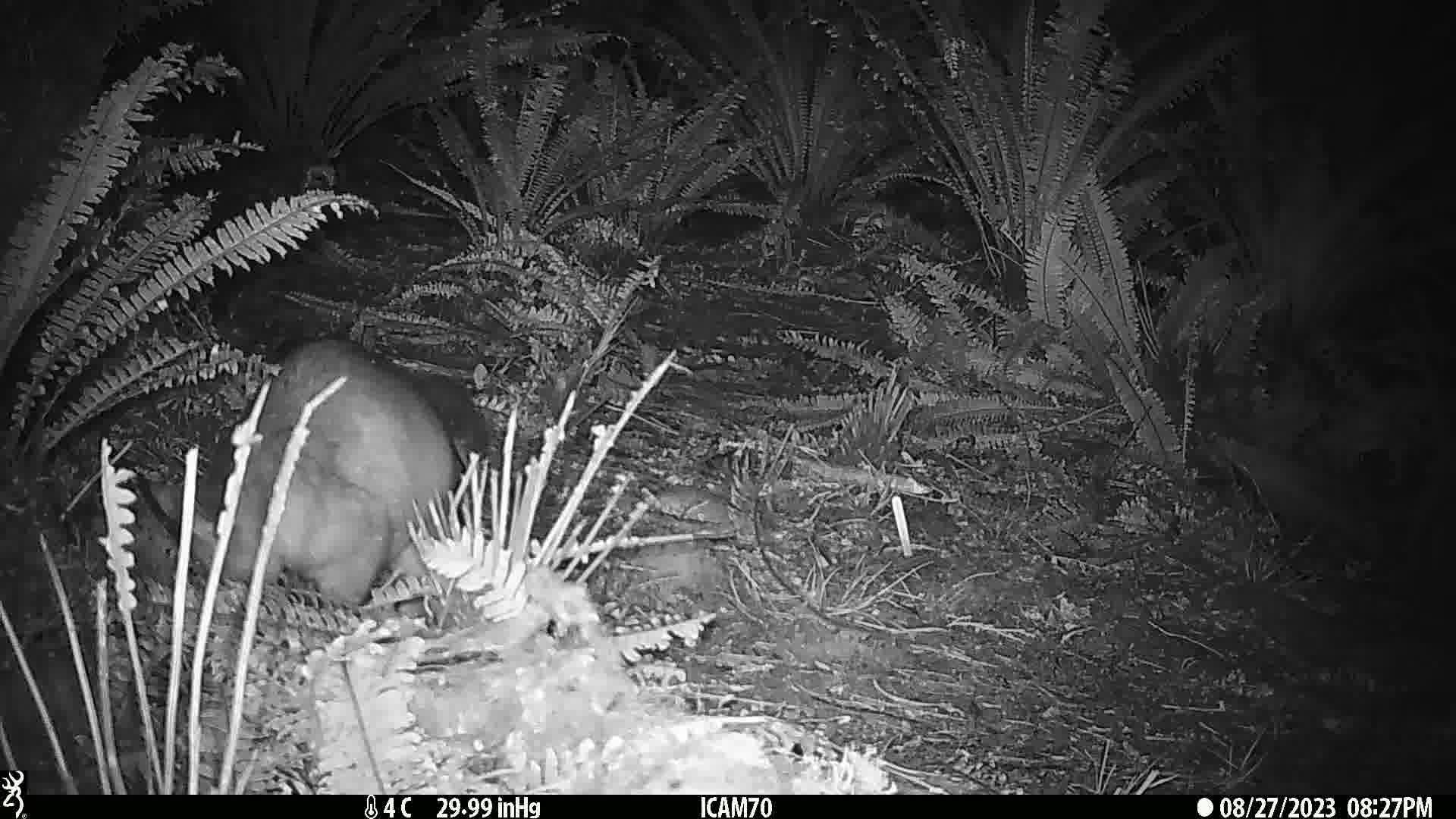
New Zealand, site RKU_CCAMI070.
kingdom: Animalia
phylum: Chordata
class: Mammalia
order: Diprotodontia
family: Phalangeridae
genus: Trichosurus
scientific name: Trichosurus vulpecula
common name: common brushtail possum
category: possum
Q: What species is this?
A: Possum (common brushtail possum) (Trichosurus vulpecula).